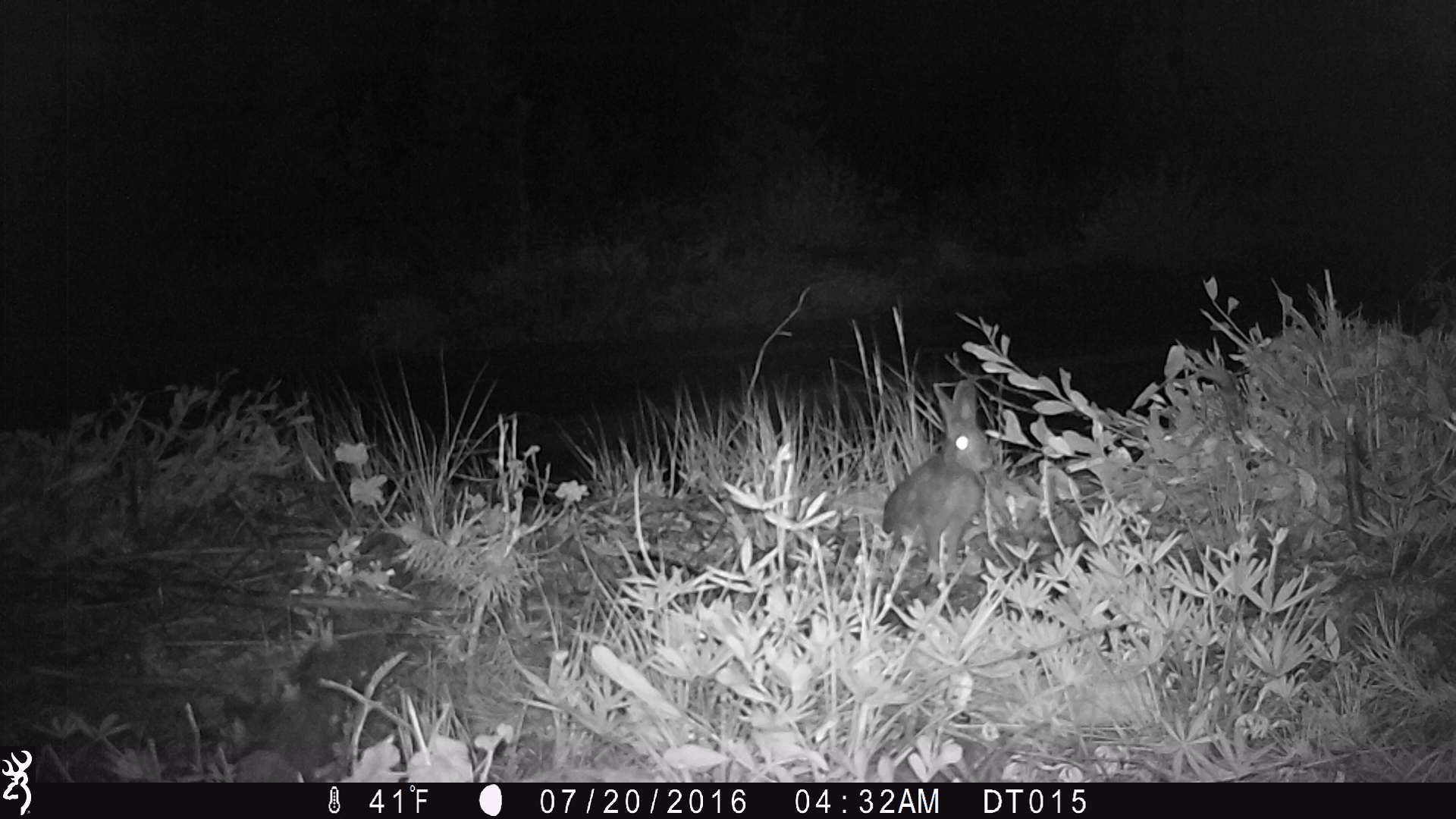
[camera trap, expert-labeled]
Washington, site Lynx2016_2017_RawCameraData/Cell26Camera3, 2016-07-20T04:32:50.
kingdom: Animalia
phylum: Chordata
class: Mammalia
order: Lagomorpha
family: Leporidae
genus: Lepus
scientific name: Lepus americanus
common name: snowshoe hare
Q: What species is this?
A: Lepus americanus (snowshoe hare).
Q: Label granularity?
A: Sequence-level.